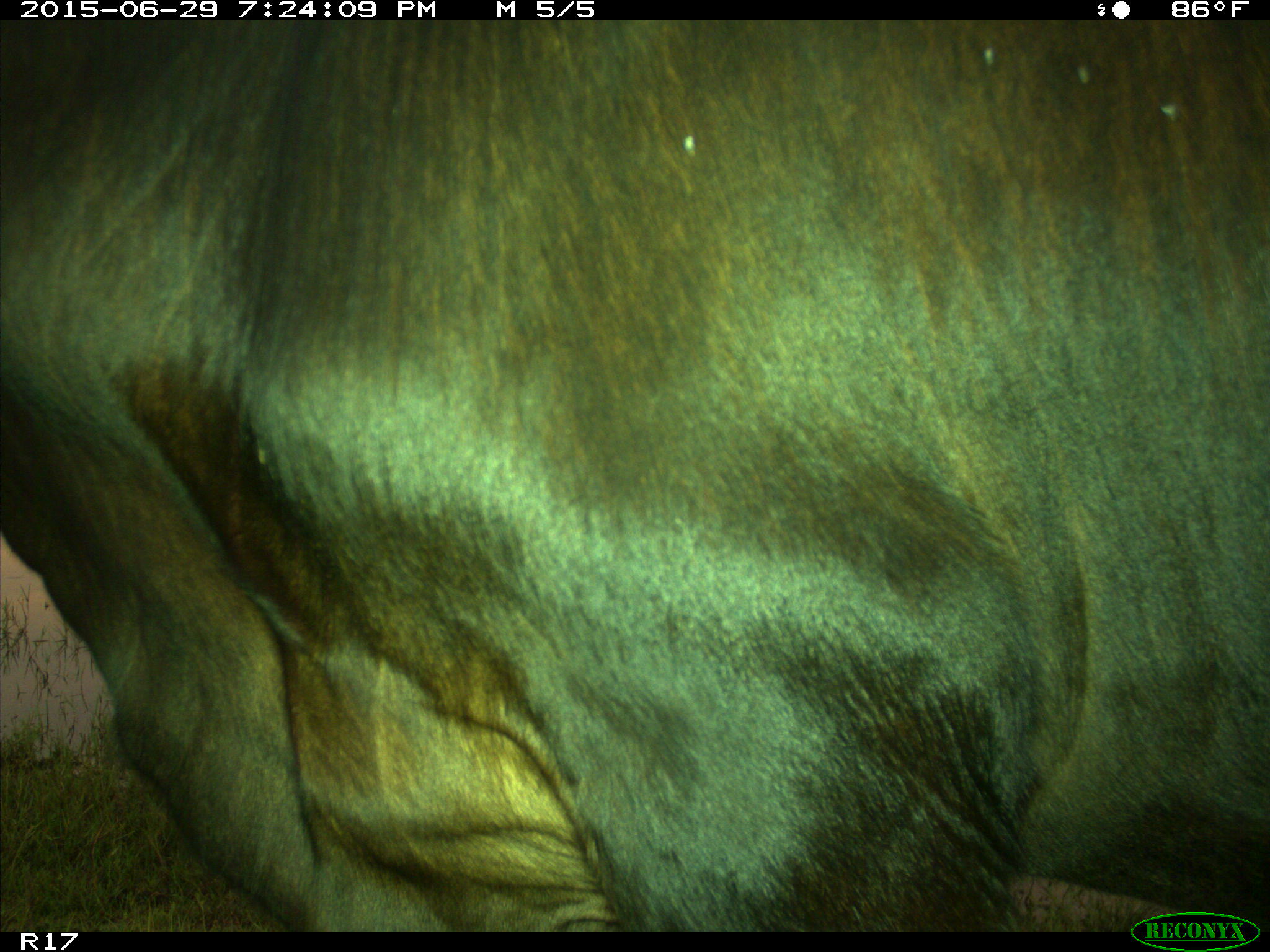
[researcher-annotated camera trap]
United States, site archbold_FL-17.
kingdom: Animalia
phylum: Chordata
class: Mammalia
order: Artiodactyla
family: Bovidae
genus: Bos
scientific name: Bos taurus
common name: domestic cow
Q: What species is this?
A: Bos taurus (domestic cow).